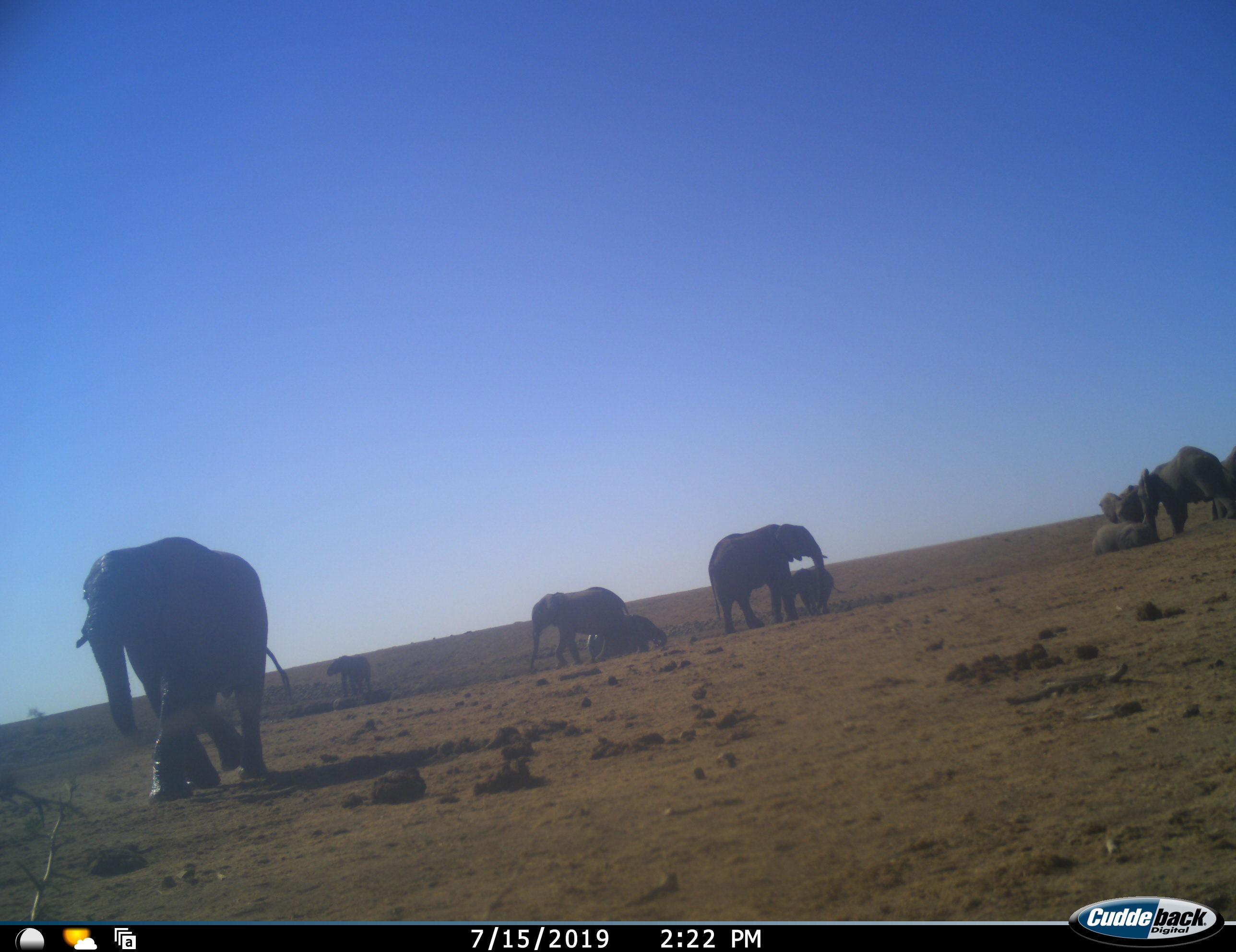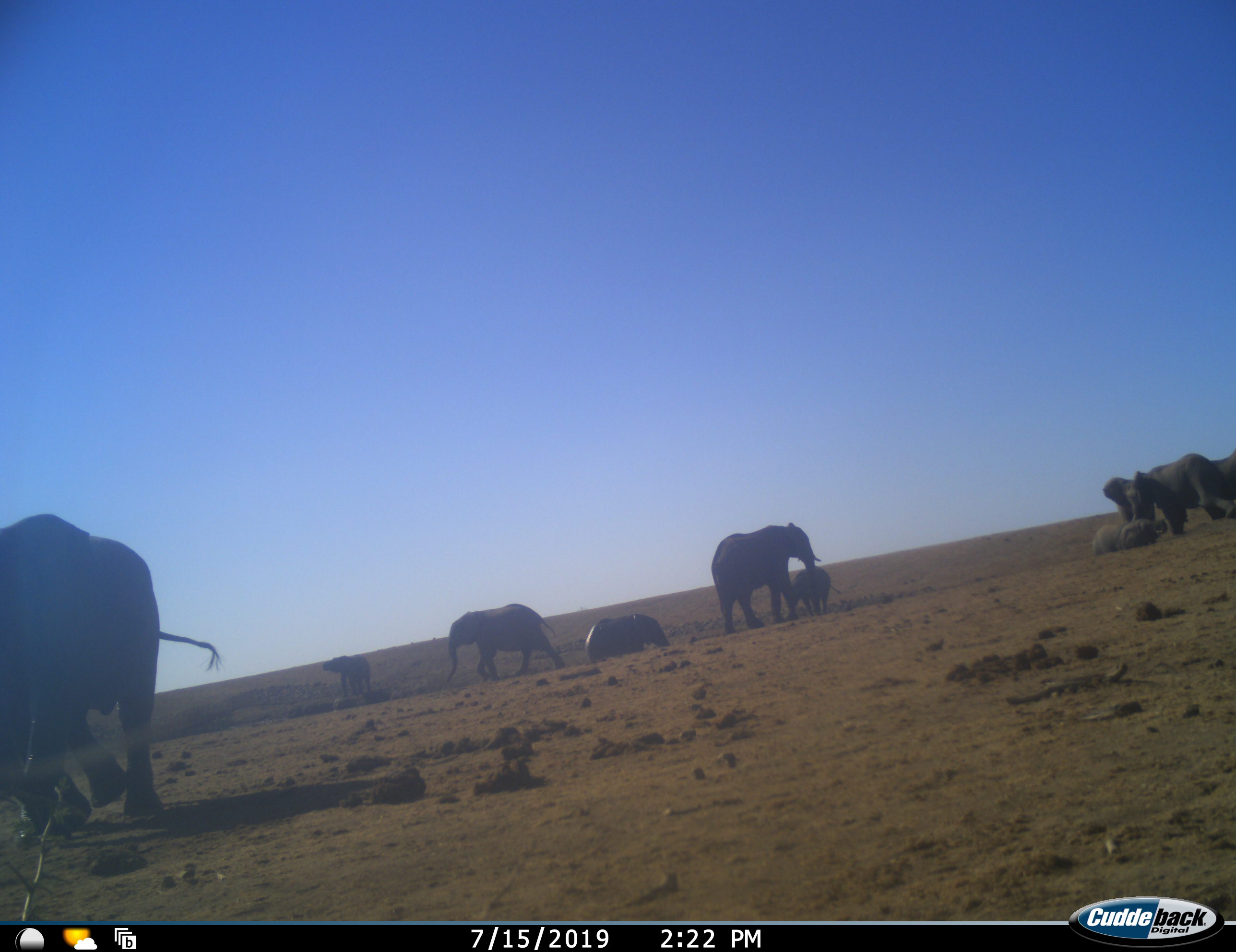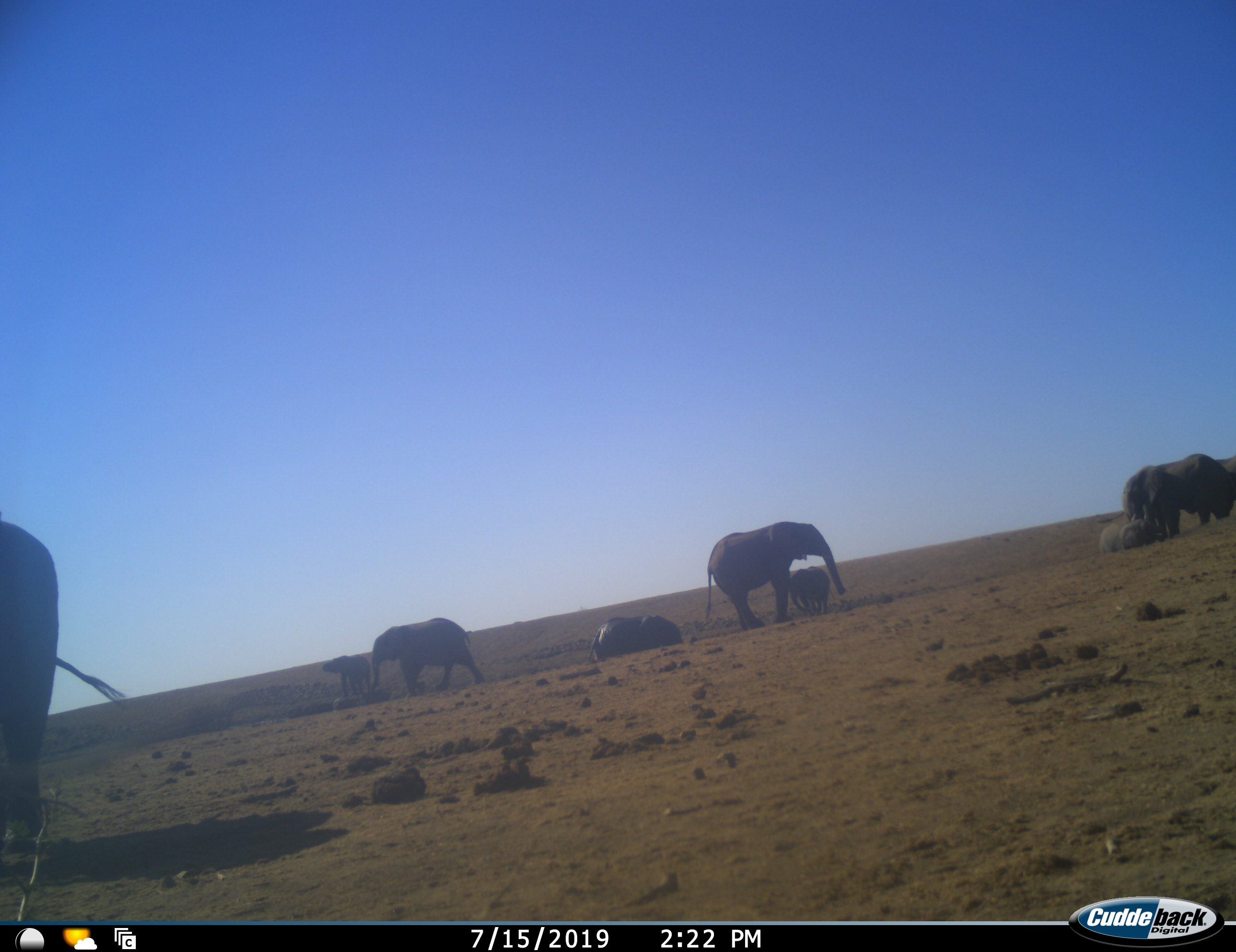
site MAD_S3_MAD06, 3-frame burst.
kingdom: Animalia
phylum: Chordata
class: Mammalia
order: Proboscidea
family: Elephantidae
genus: Loxodonta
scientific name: Loxodonta africana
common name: african bush elephant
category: elephant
Elephant (african bush elephant) (Loxodonta africana), count 10. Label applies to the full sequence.